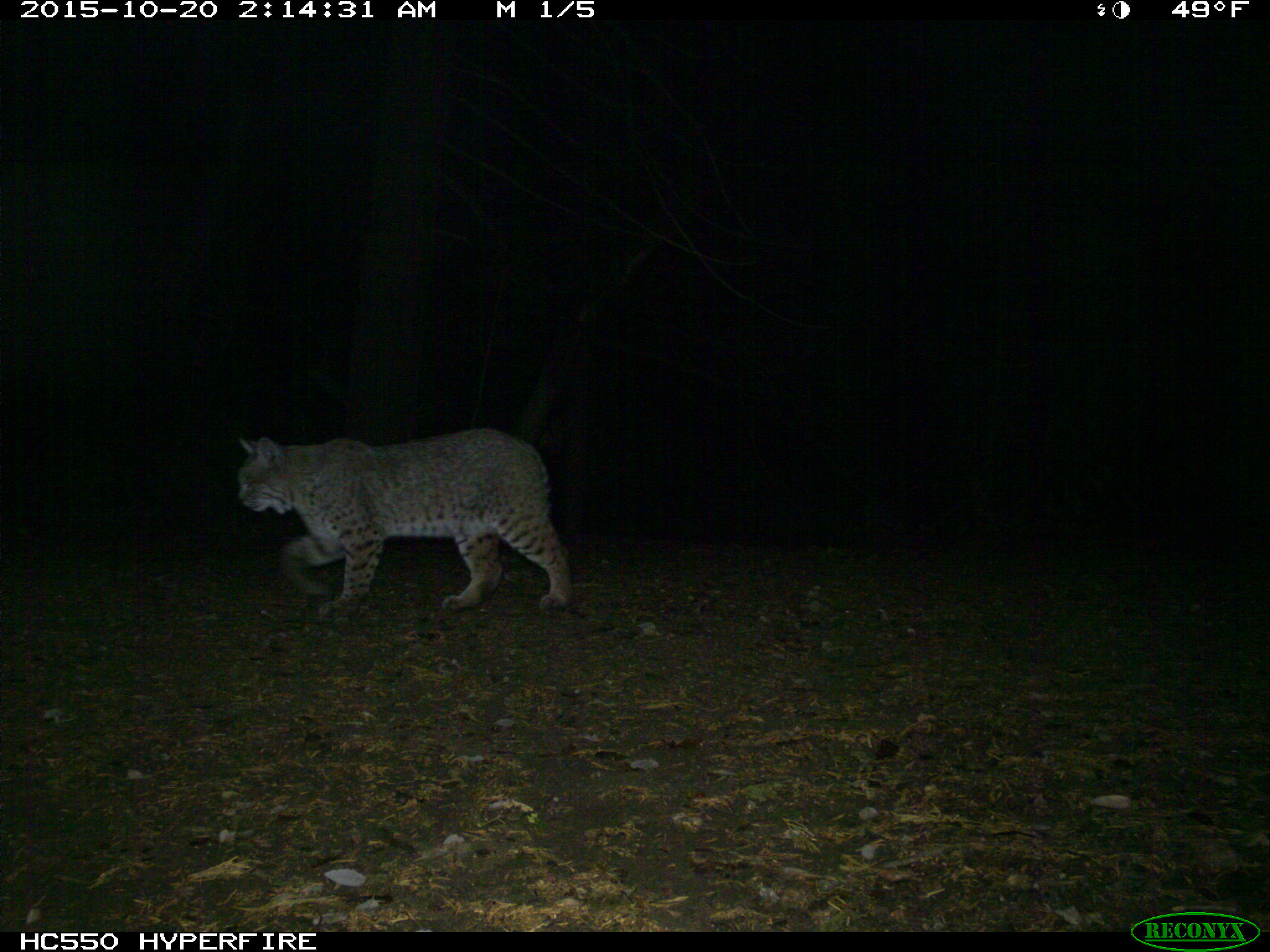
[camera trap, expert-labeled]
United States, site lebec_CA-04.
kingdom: Animalia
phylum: Chordata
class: Mammalia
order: Carnivora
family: Felidae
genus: Lynx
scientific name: Lynx rufus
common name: bobcat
Lynx rufus (bobcat).